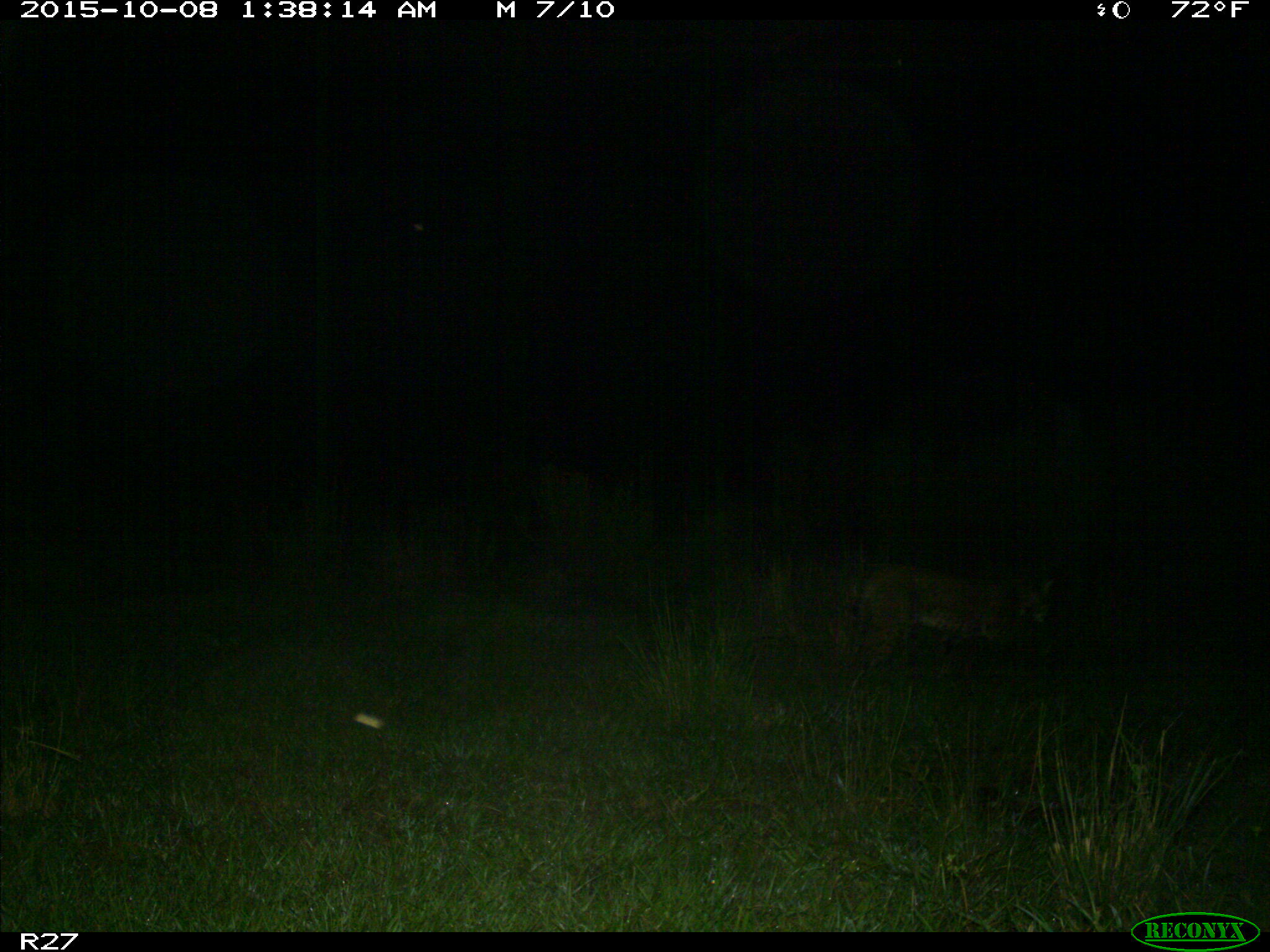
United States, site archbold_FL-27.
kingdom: Animalia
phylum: Chordata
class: Mammalia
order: Carnivora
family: Felidae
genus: Lynx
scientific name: Lynx rufus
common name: bobcat